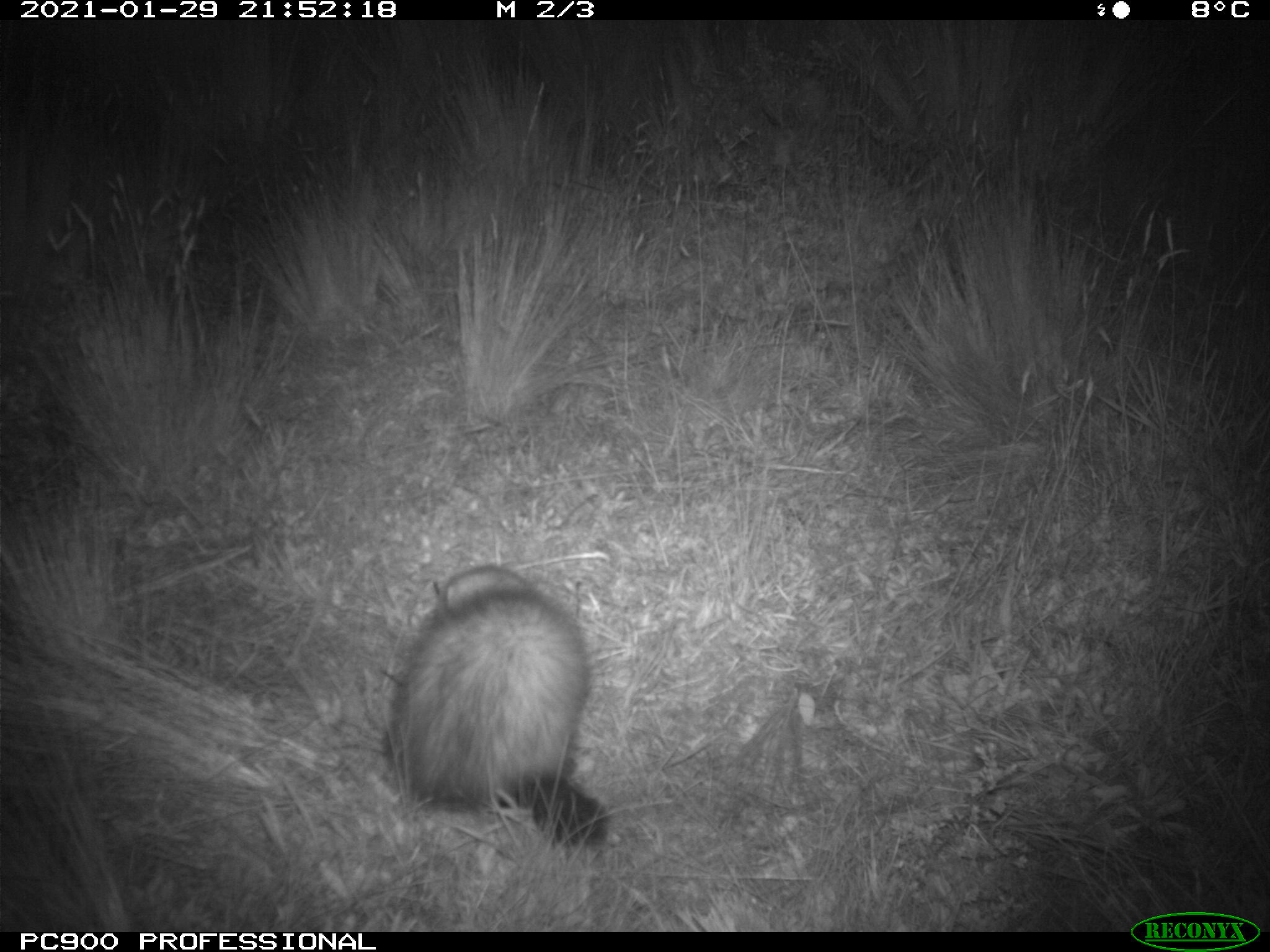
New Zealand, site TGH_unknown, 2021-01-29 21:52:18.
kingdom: Animalia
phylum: Chordata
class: Mammalia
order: Carnivora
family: Mustelidae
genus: Mustela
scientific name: Mustela furo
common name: ferret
Ferret (Mustela furo).